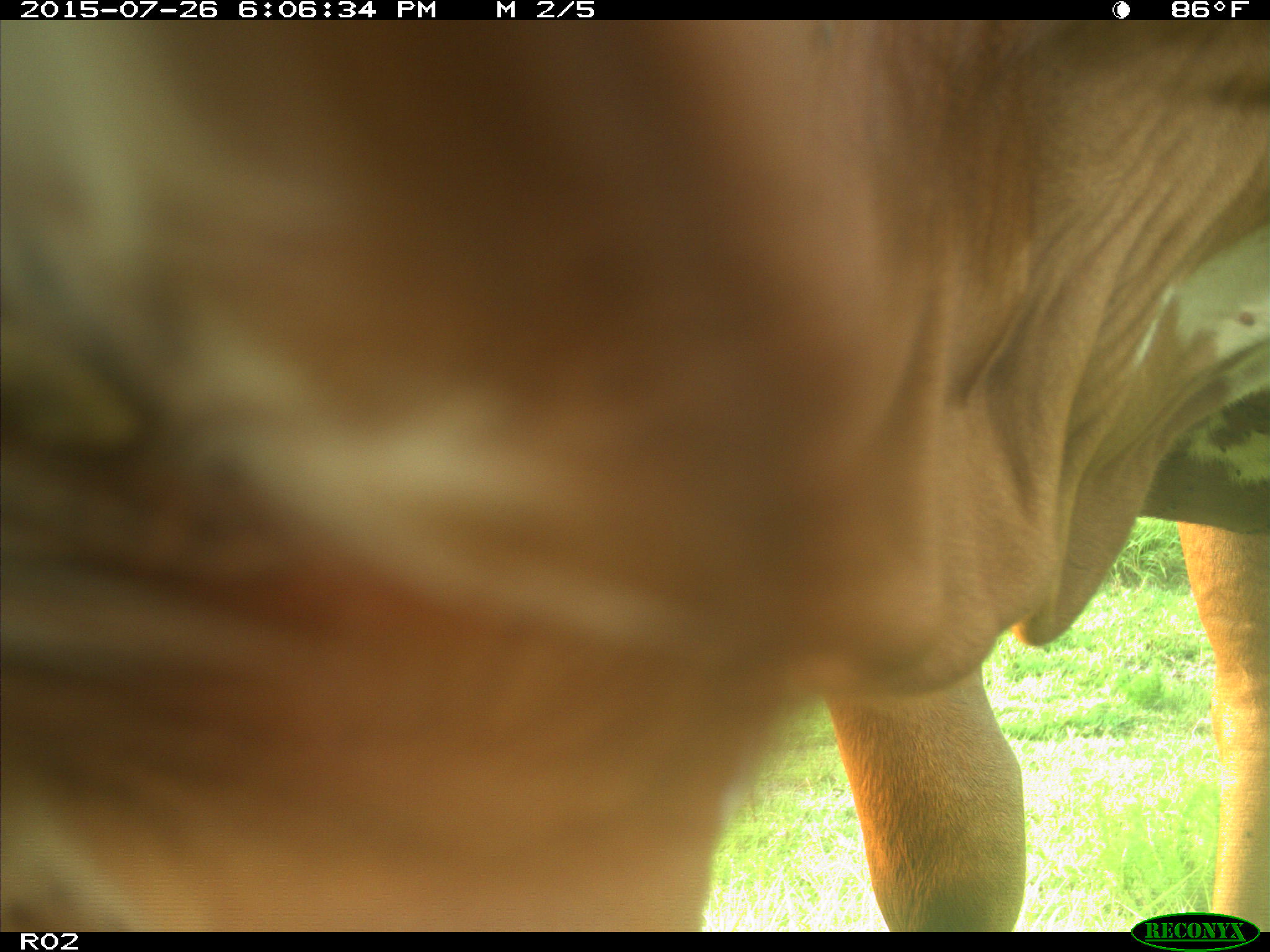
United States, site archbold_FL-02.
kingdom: Animalia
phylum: Chordata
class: Mammalia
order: Artiodactyla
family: Bovidae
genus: Bos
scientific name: Bos taurus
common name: domestic cow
Bos taurus (domestic cow).